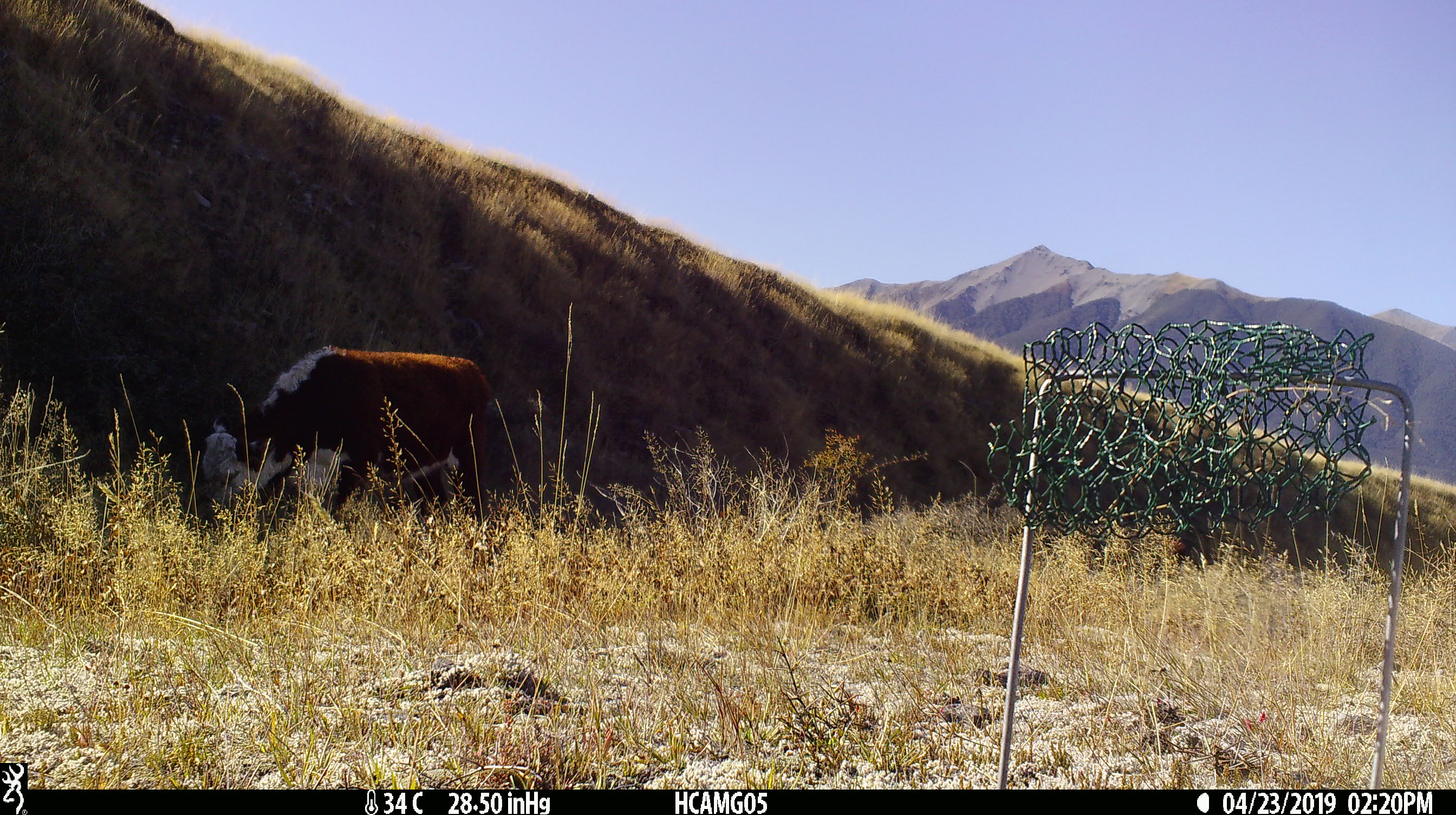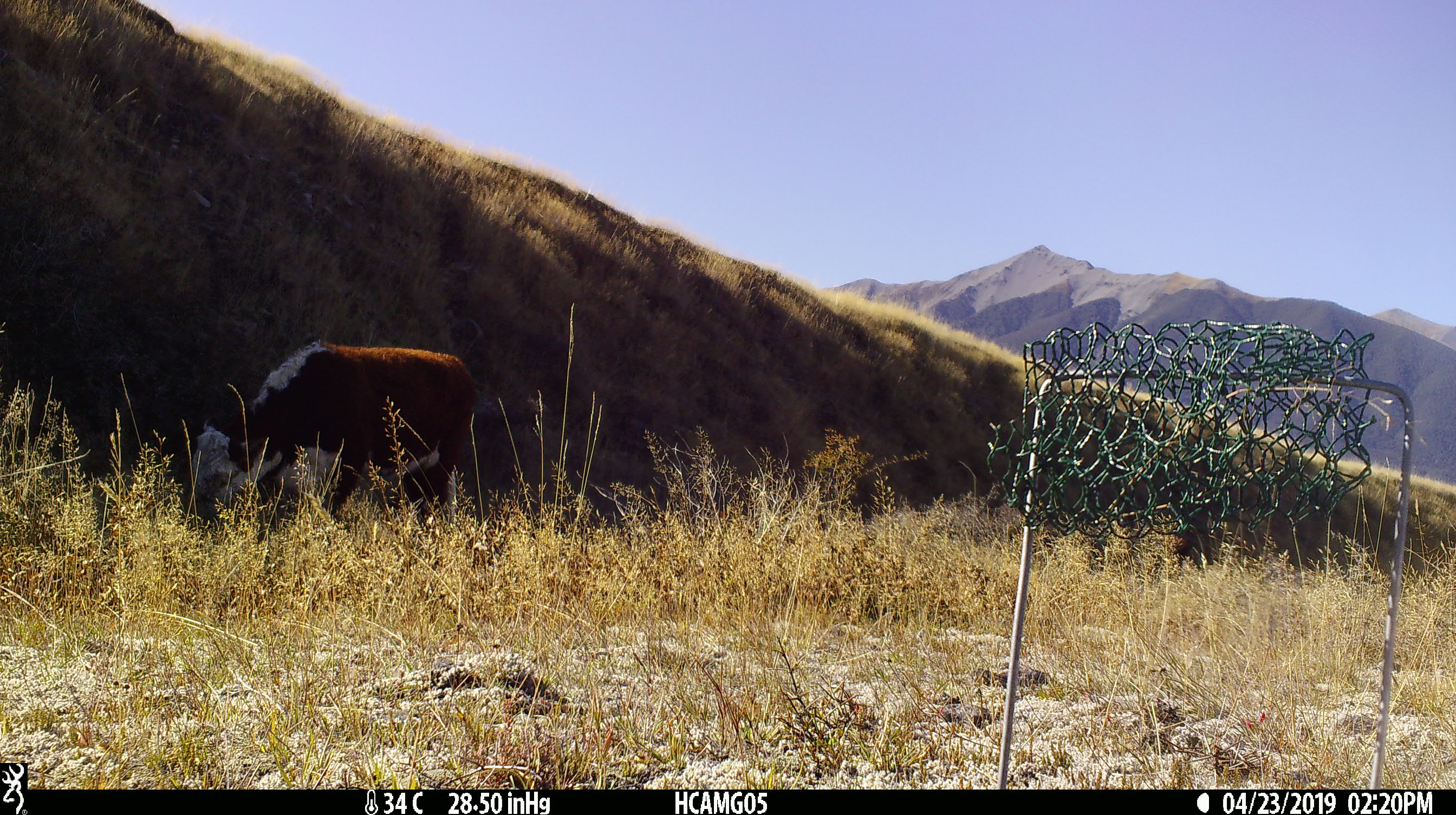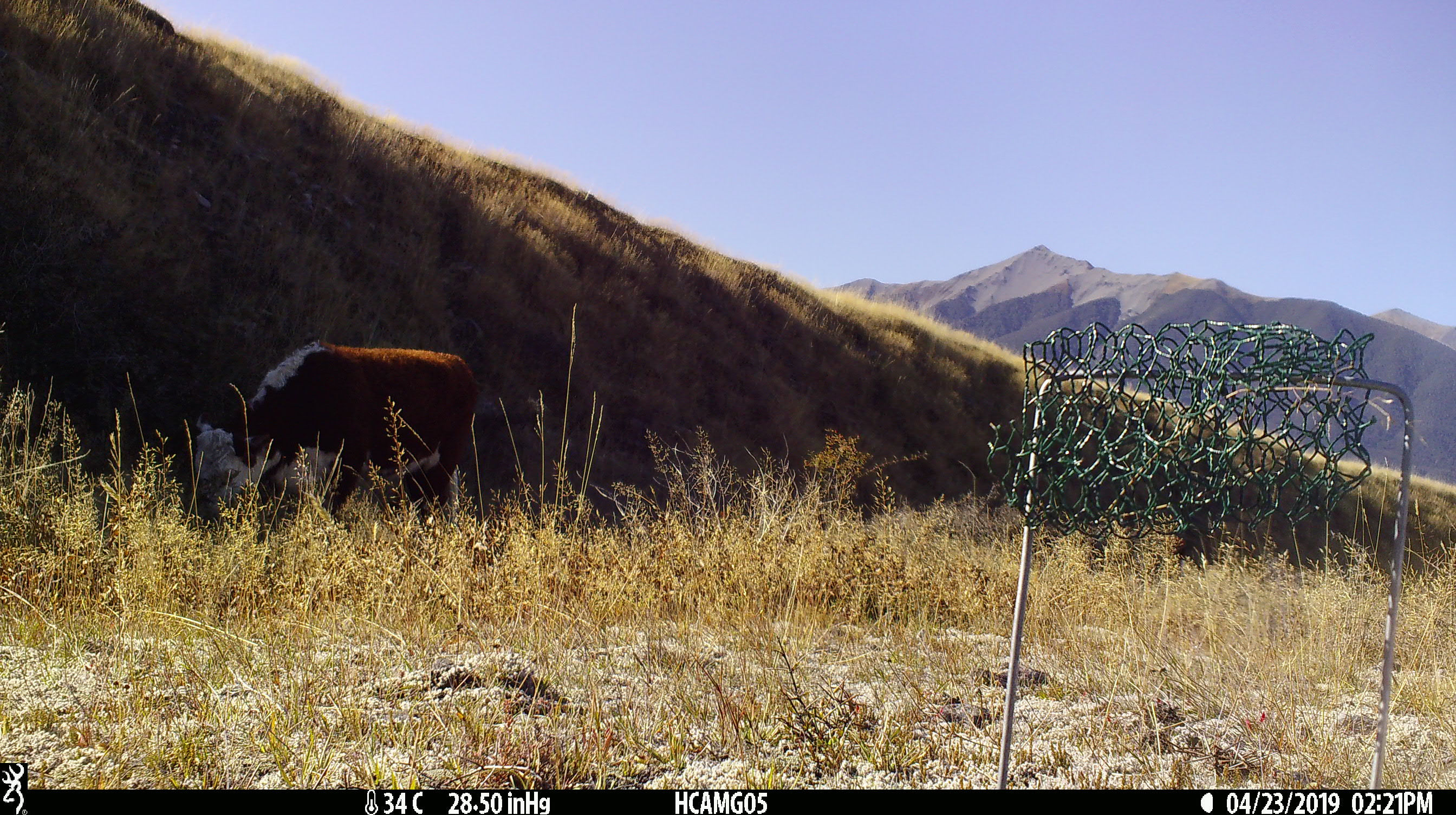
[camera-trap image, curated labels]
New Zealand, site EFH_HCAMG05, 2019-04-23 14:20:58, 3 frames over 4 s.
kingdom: Animalia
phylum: Chordata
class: Mammalia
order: Artiodactyla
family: Bovidae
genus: Bos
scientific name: Bos taurus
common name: domestic cow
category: cow